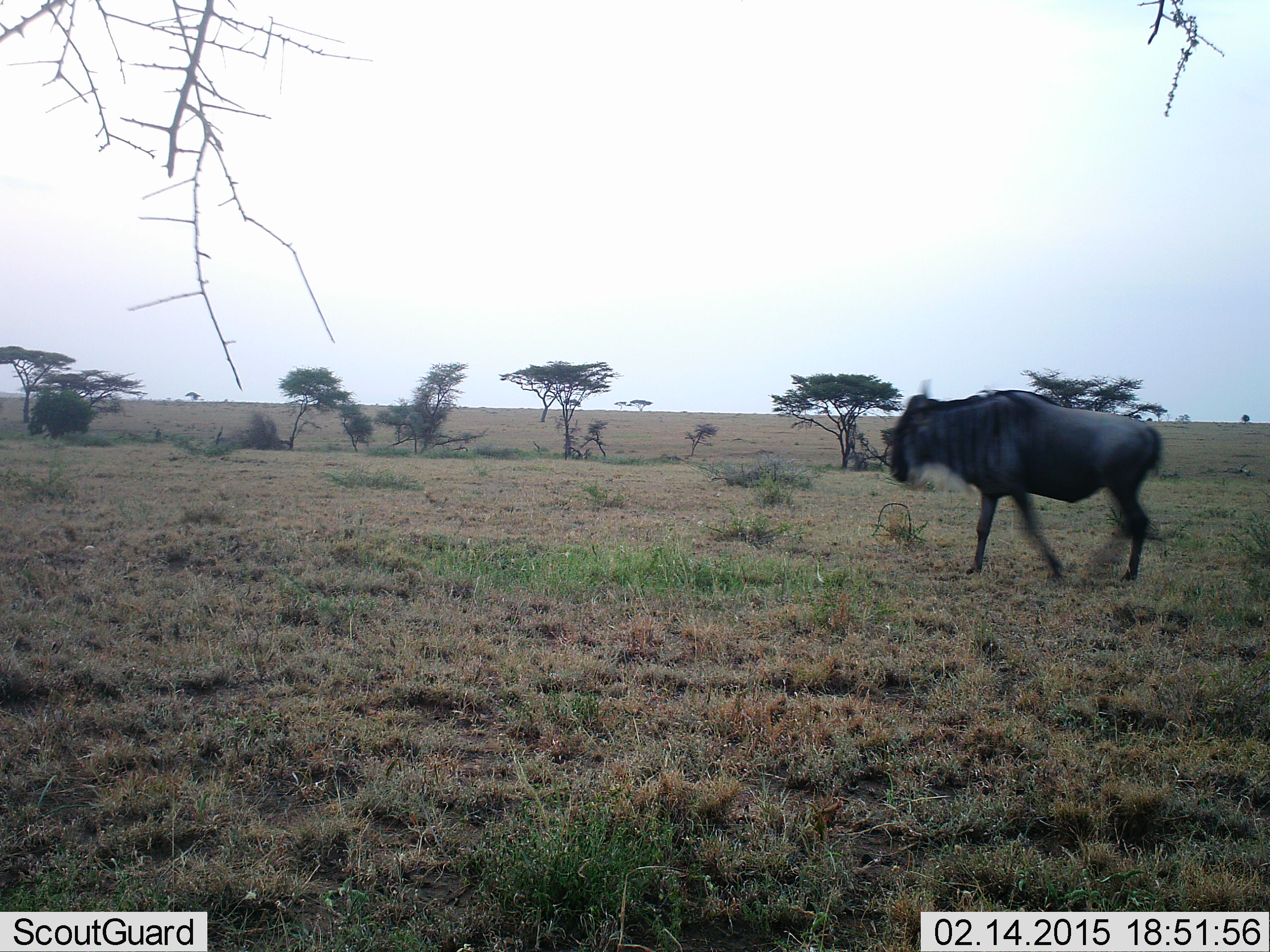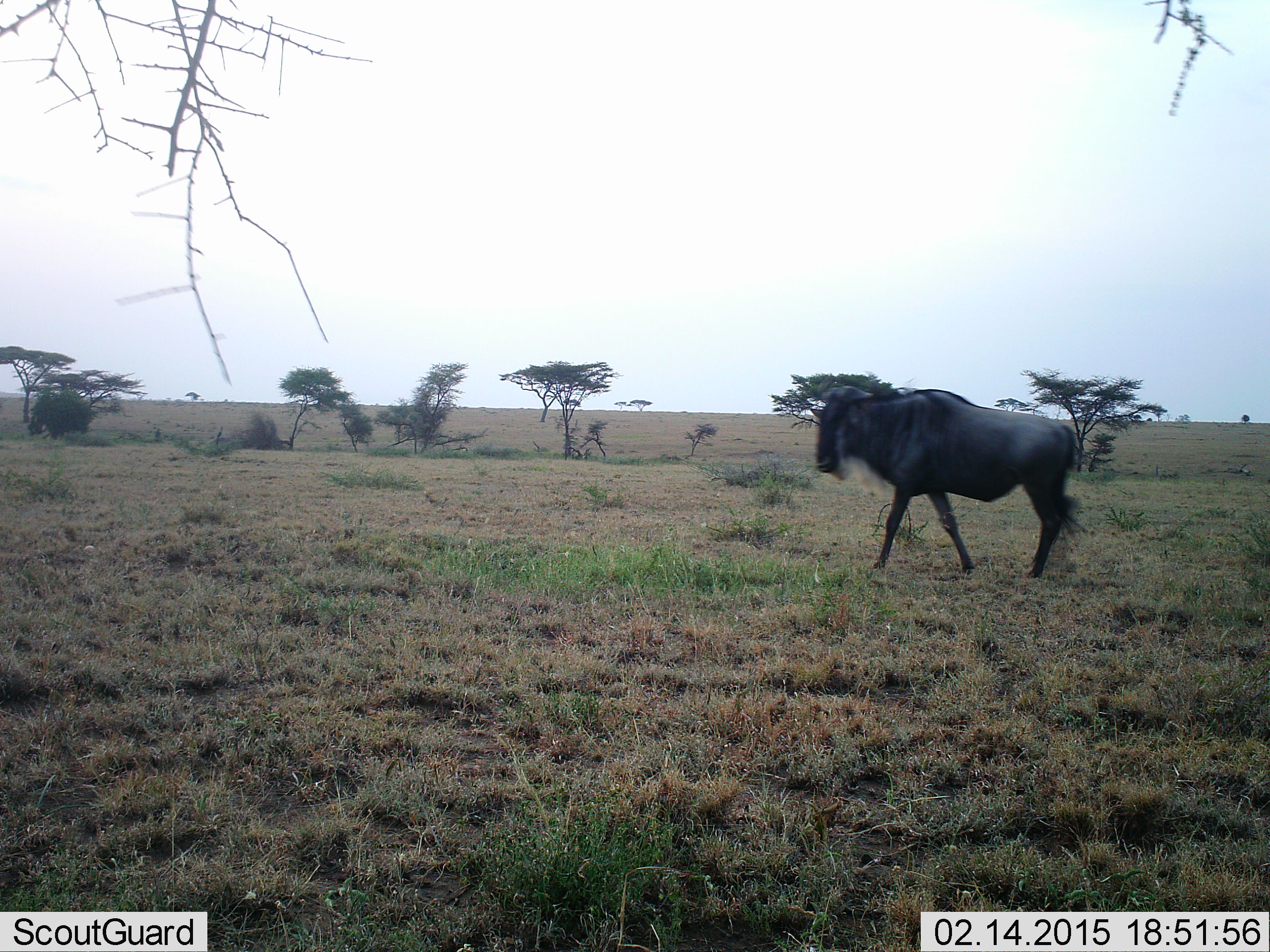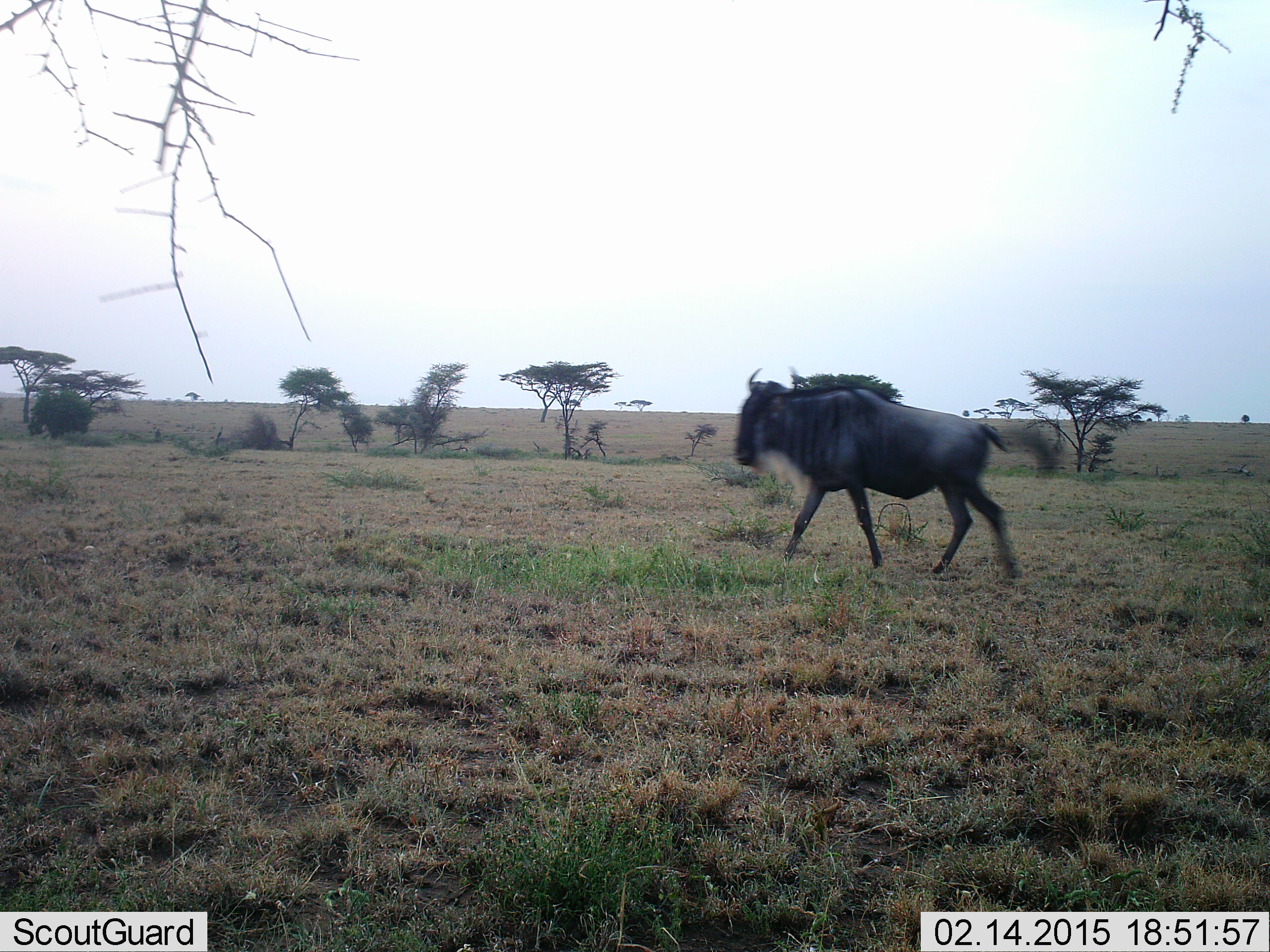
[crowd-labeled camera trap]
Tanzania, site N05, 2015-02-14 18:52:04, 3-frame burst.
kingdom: Animalia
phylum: Chordata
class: Mammalia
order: Artiodactyla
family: Bovidae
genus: Connochaetes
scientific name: Connochaetes taurinus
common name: blue wildebeest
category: wildebeest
Wildebeest (blue wildebeest) (Connochaetes taurinus), count 1. Behavior (volunteer vote fractions): standing 0%, resting 0%, moving 100%, interacting 0%. Young present (vote fraction): 0%. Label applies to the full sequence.